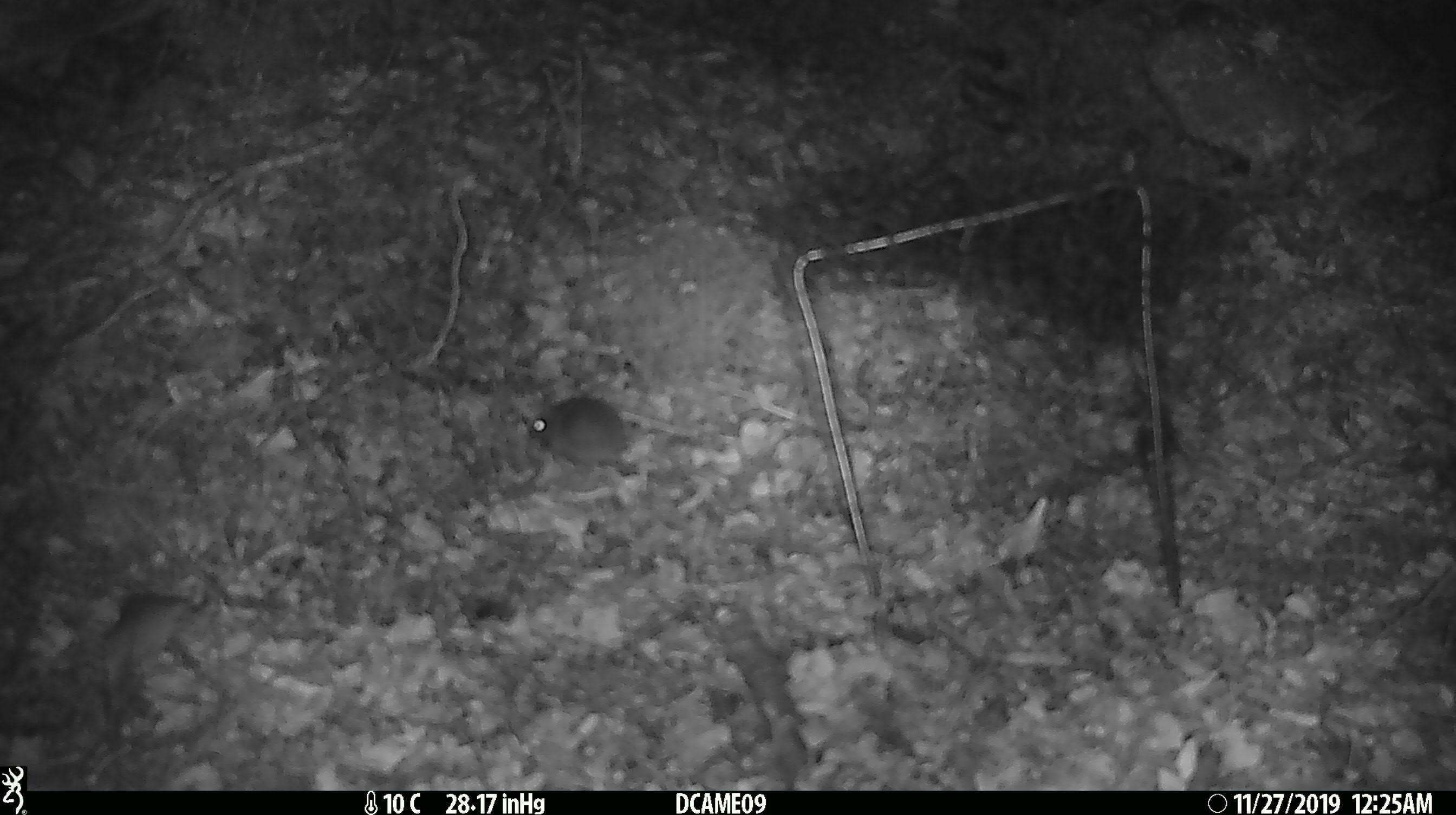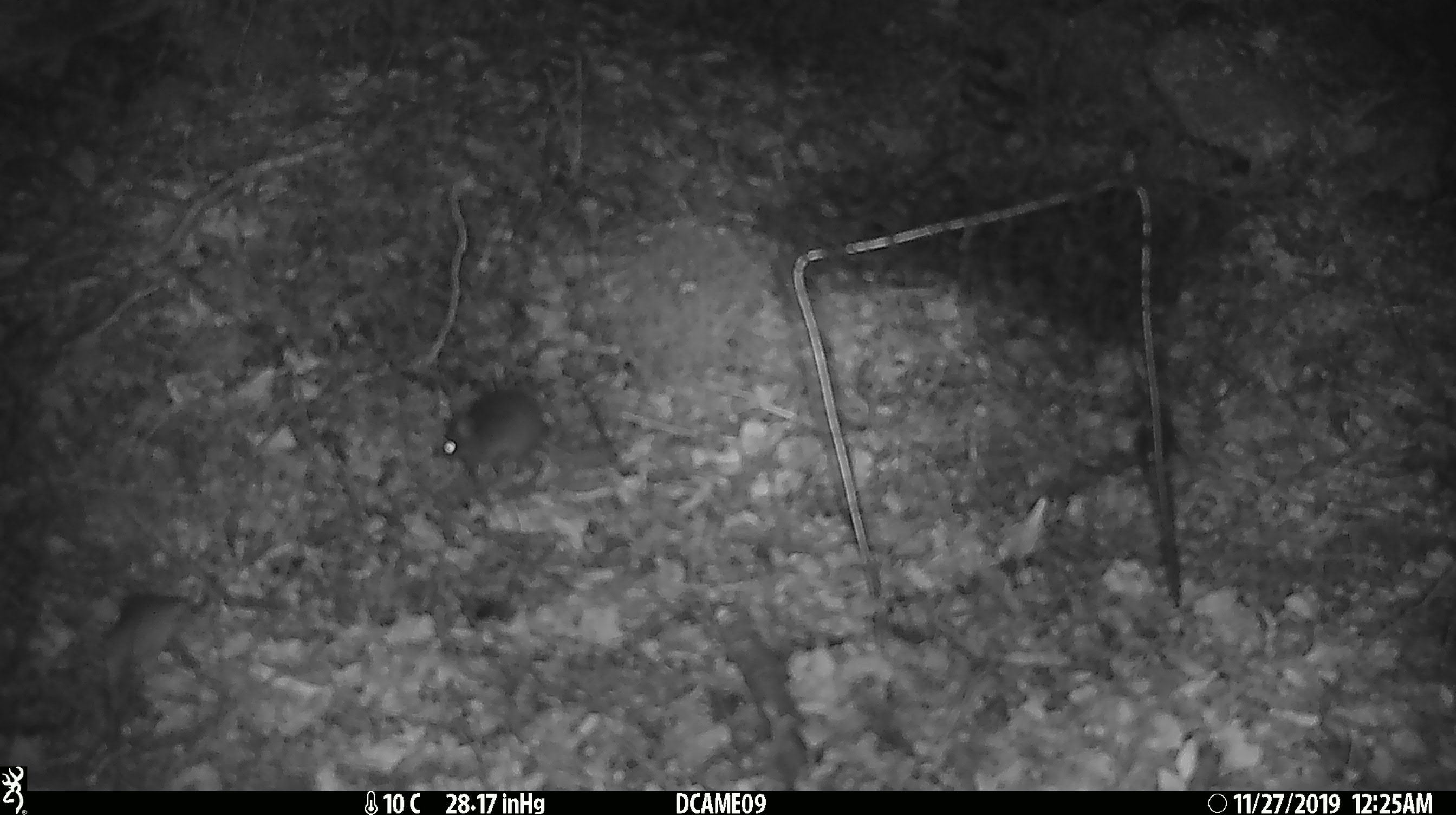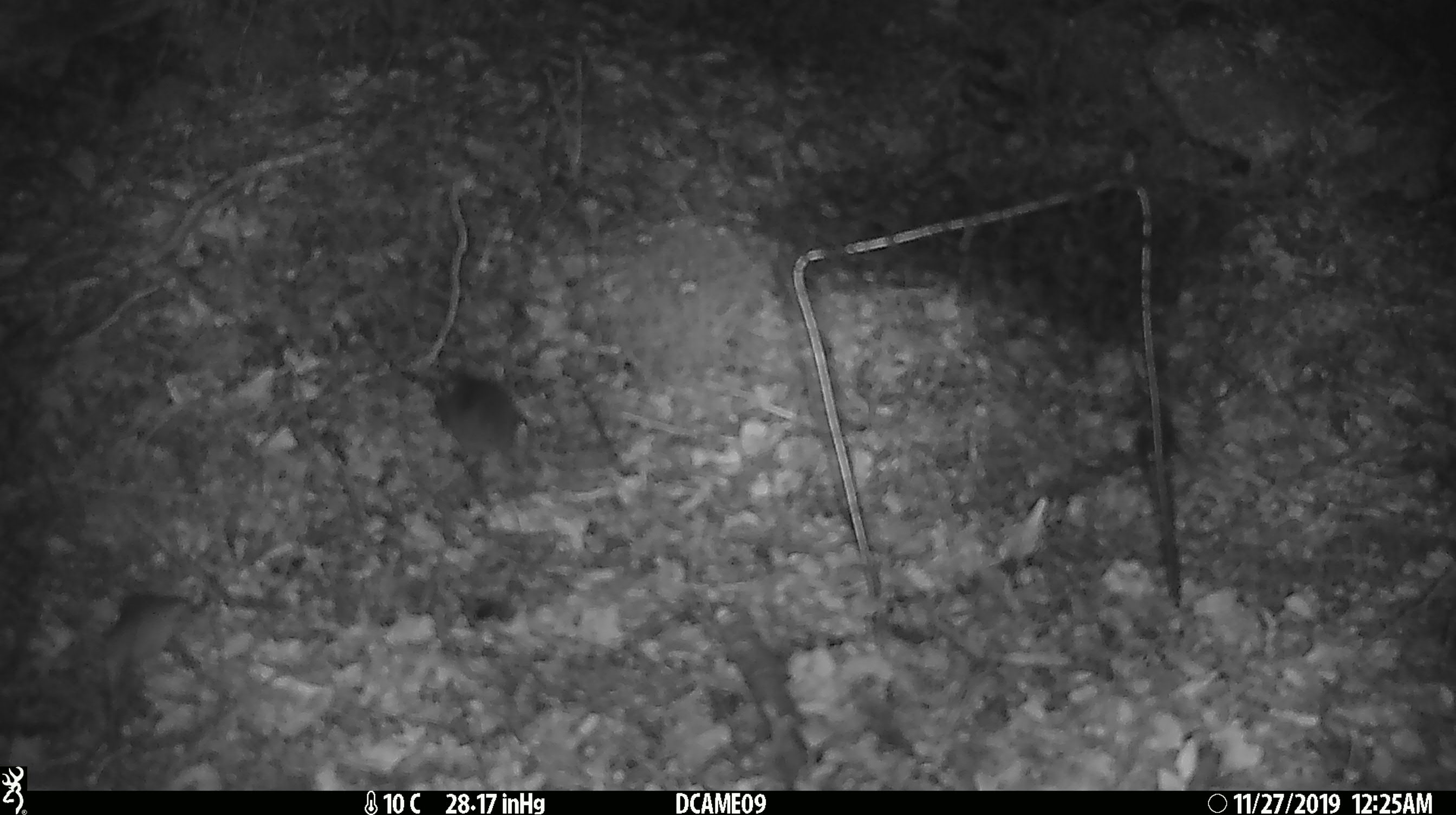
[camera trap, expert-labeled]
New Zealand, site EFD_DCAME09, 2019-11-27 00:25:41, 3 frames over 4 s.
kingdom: Animalia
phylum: Chordata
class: Mammalia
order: Rodentia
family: Muridae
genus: Mus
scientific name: Mus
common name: mouse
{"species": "mouse (Mus)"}